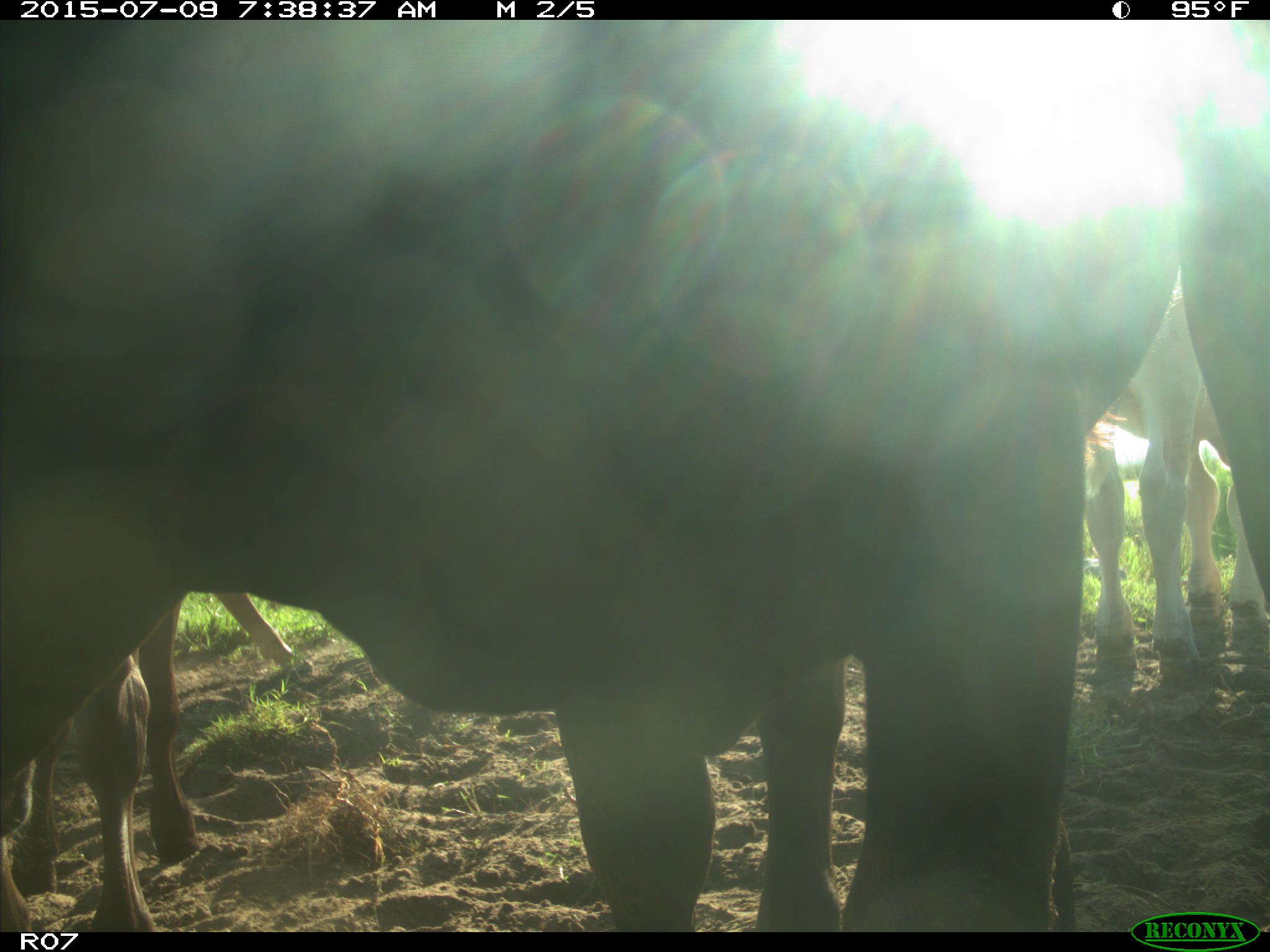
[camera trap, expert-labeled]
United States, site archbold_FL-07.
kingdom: Animalia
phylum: Chordata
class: Mammalia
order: Artiodactyla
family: Bovidae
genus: Bos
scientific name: Bos taurus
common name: domestic cow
Bos taurus (domestic cow).